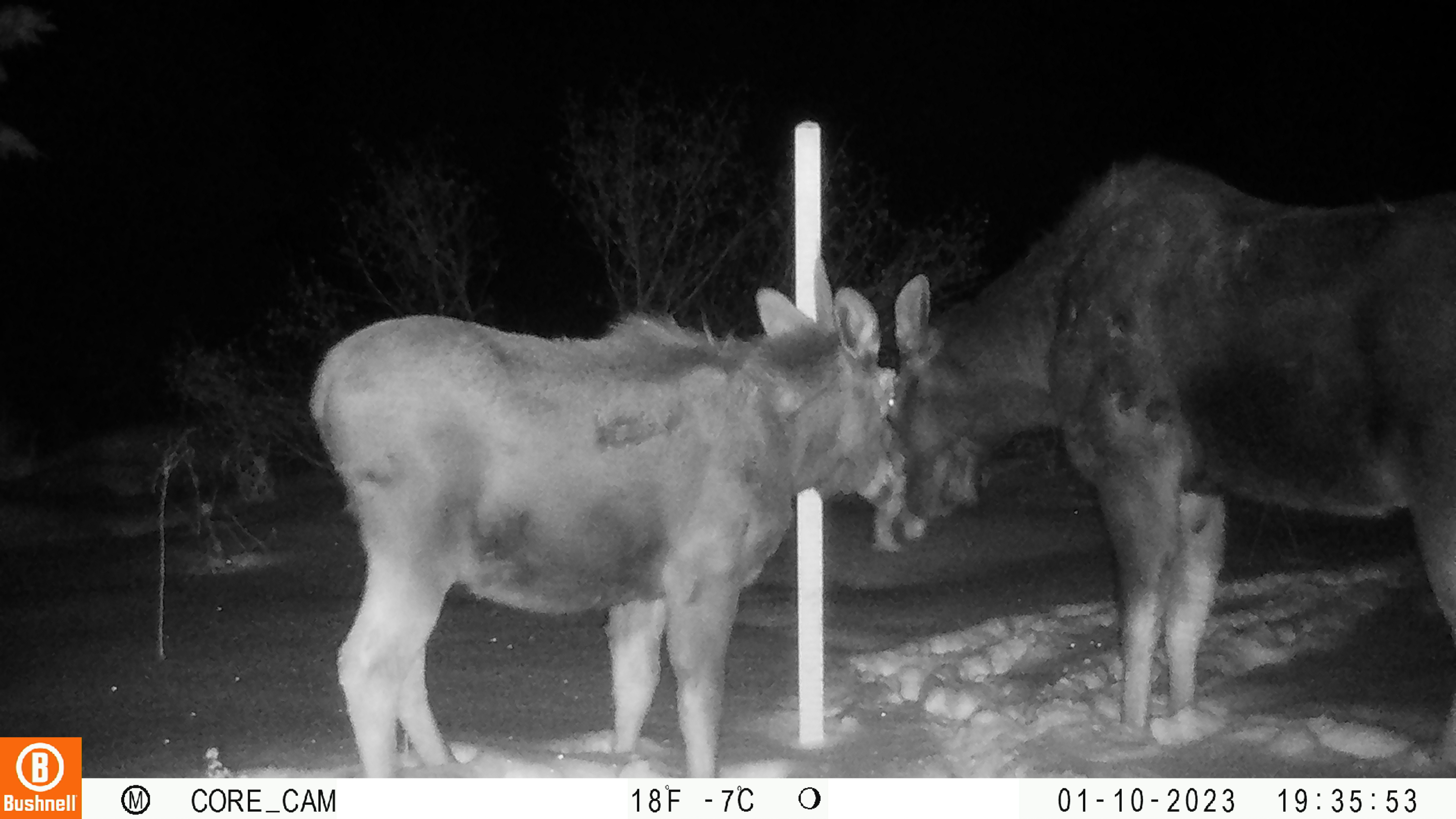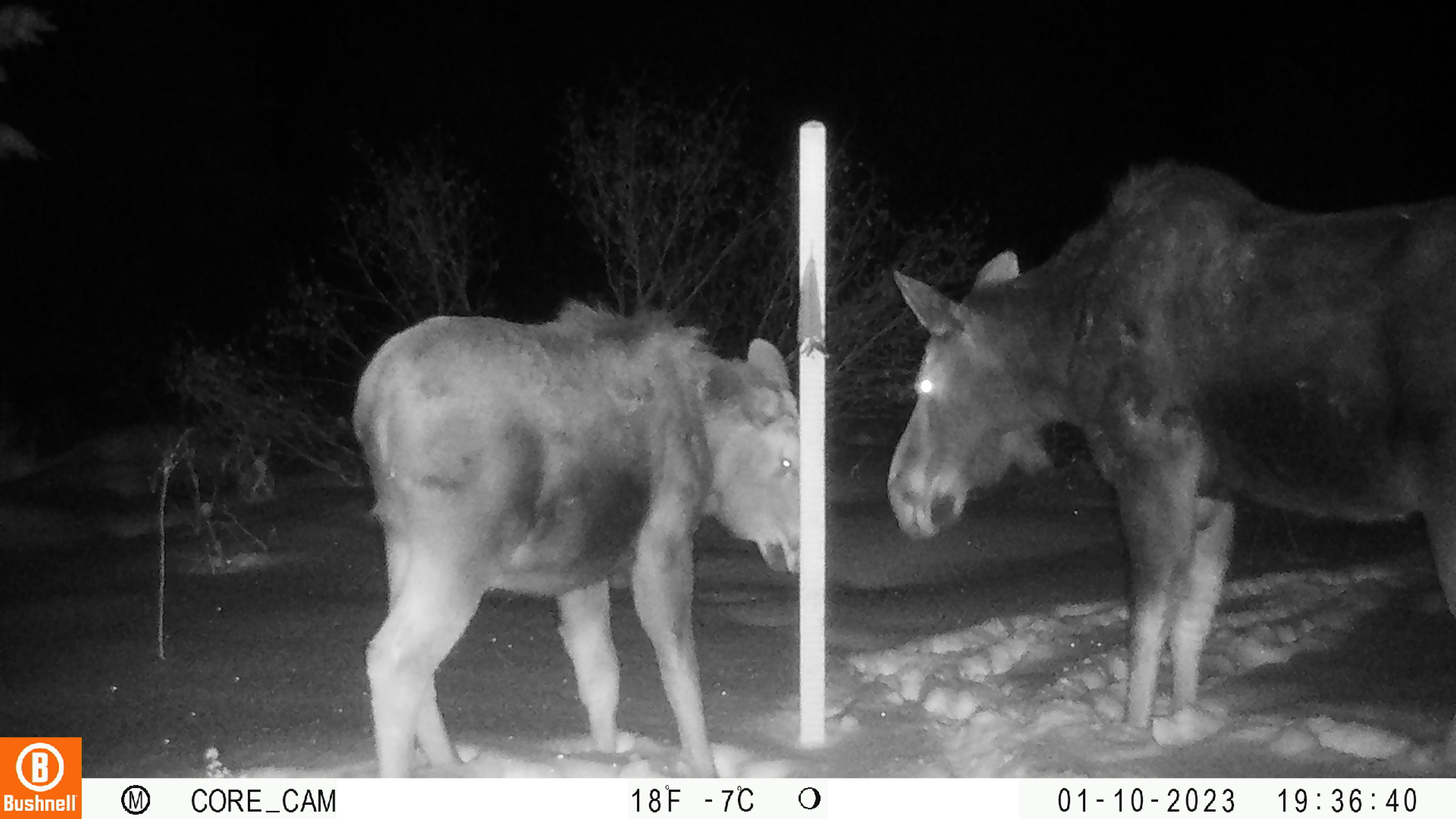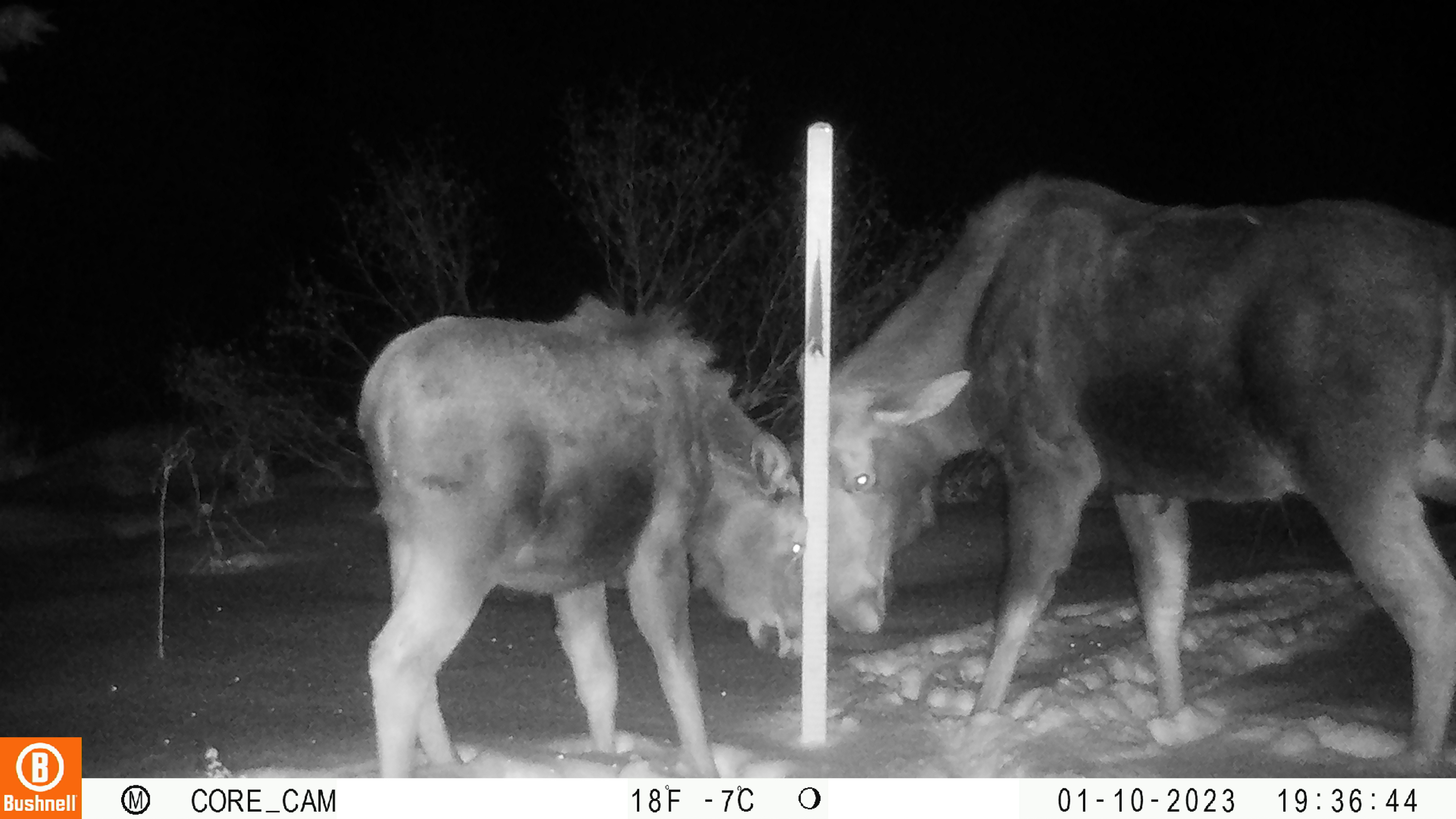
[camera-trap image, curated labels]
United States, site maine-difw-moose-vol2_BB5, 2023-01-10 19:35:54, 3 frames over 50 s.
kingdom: Animalia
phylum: Chordata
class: Mammalia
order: Artiodactyla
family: Cervidae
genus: Alces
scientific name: Alces alces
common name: moose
Moose (Alces alces).